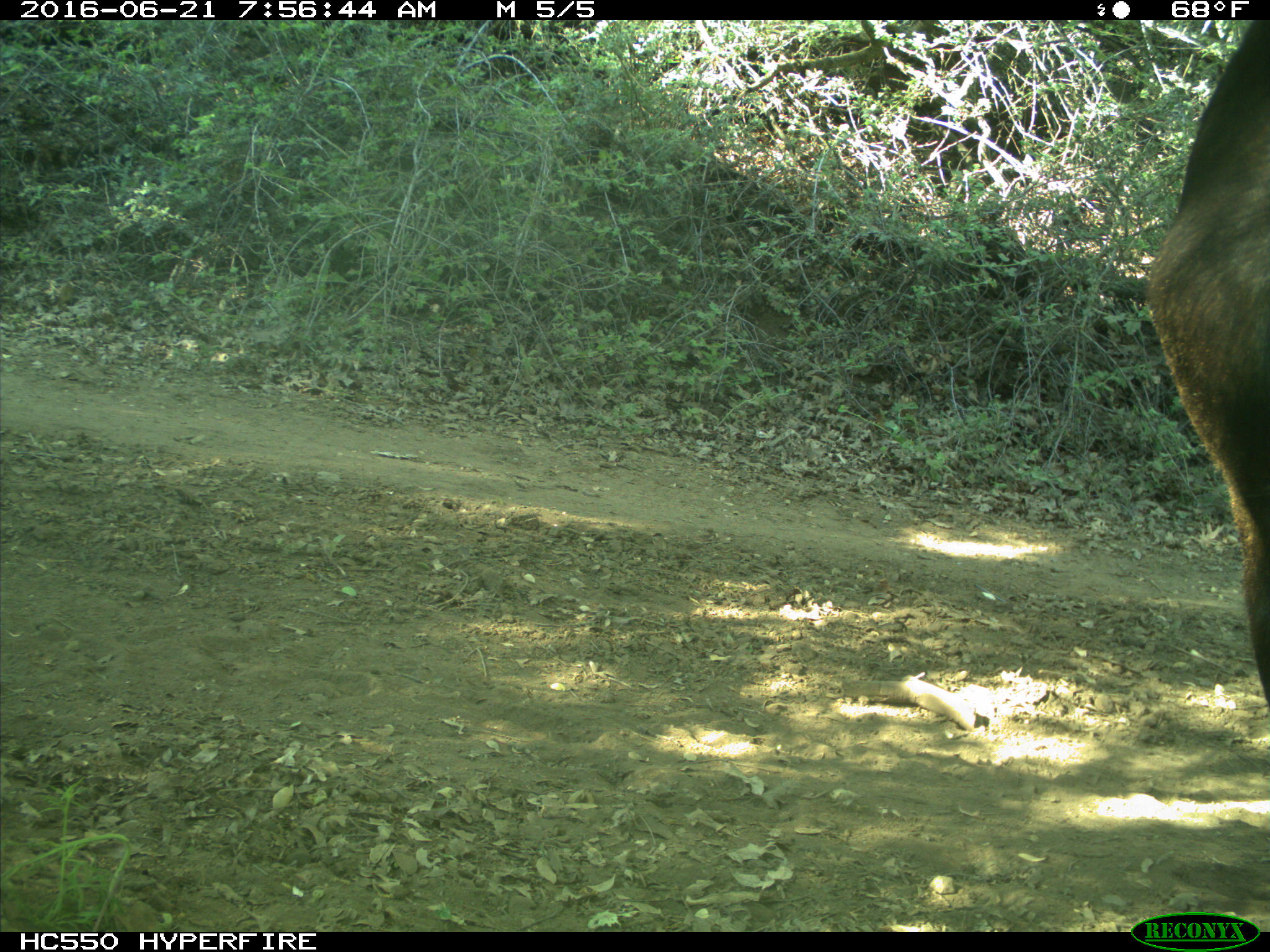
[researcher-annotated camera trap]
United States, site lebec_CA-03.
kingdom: Animalia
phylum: Chordata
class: Mammalia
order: Artiodactyla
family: Bovidae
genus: Bos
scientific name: Bos taurus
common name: domestic cow